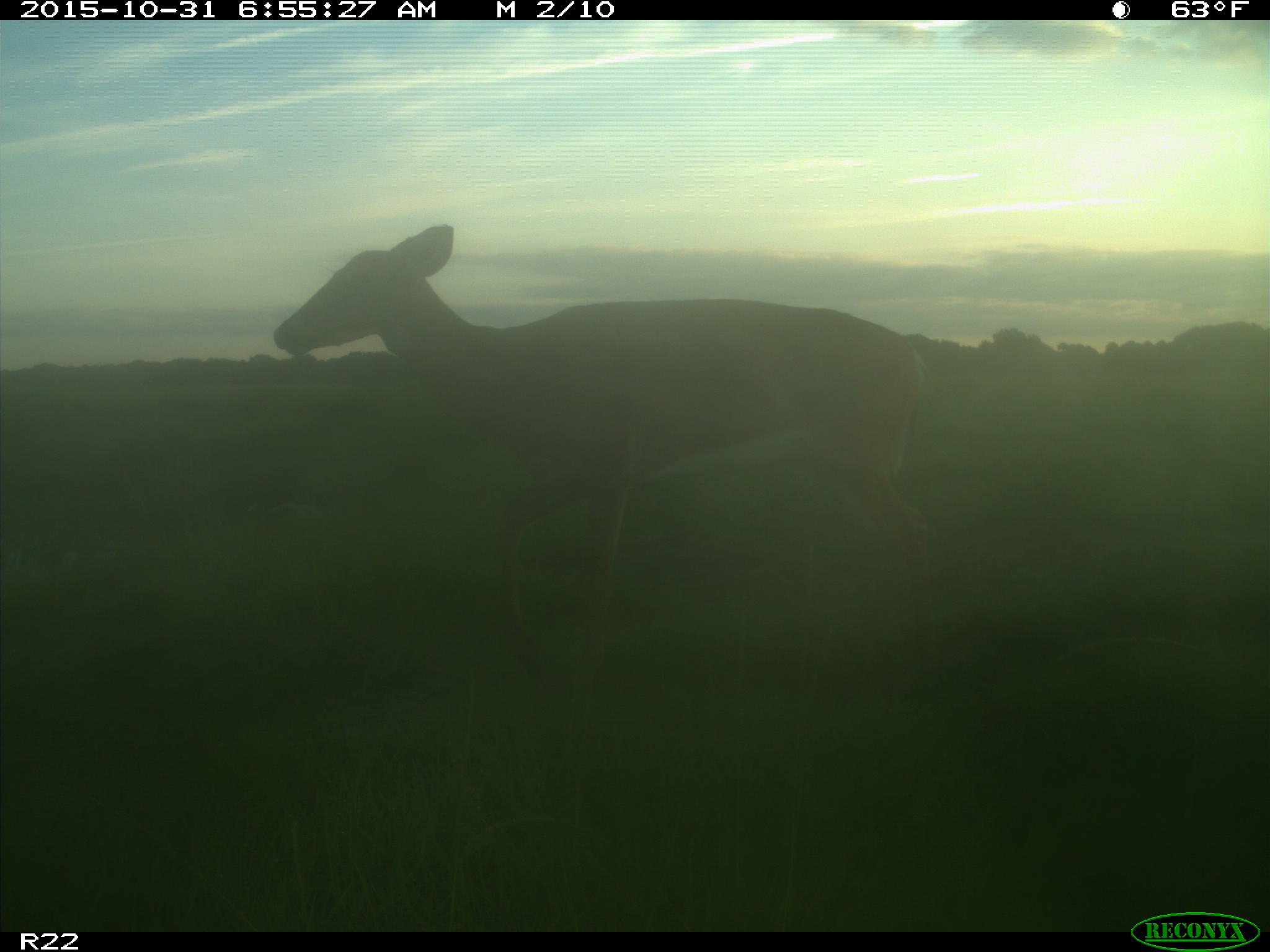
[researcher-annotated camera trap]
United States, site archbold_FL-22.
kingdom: Animalia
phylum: Chordata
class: Mammalia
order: Artiodactyla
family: Cervidae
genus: Odocoileus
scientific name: Odocoileus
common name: deer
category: unidentified deer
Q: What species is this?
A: Unidentified deer (deer) (Odocoileus).